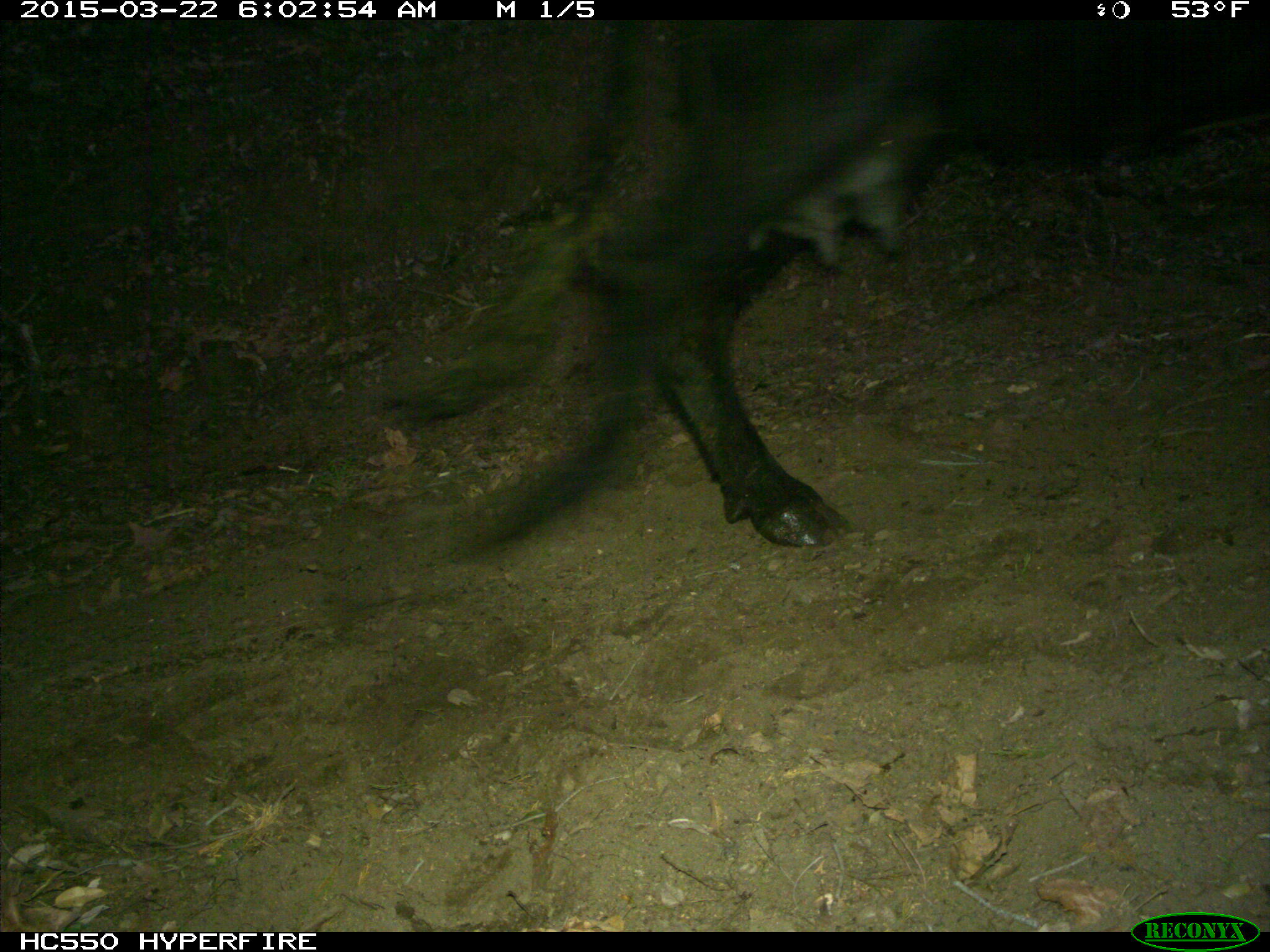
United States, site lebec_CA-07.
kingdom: Animalia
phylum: Chordata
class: Mammalia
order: Artiodactyla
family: Bovidae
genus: Bos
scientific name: Bos taurus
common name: domestic cow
Bos taurus (domestic cow).